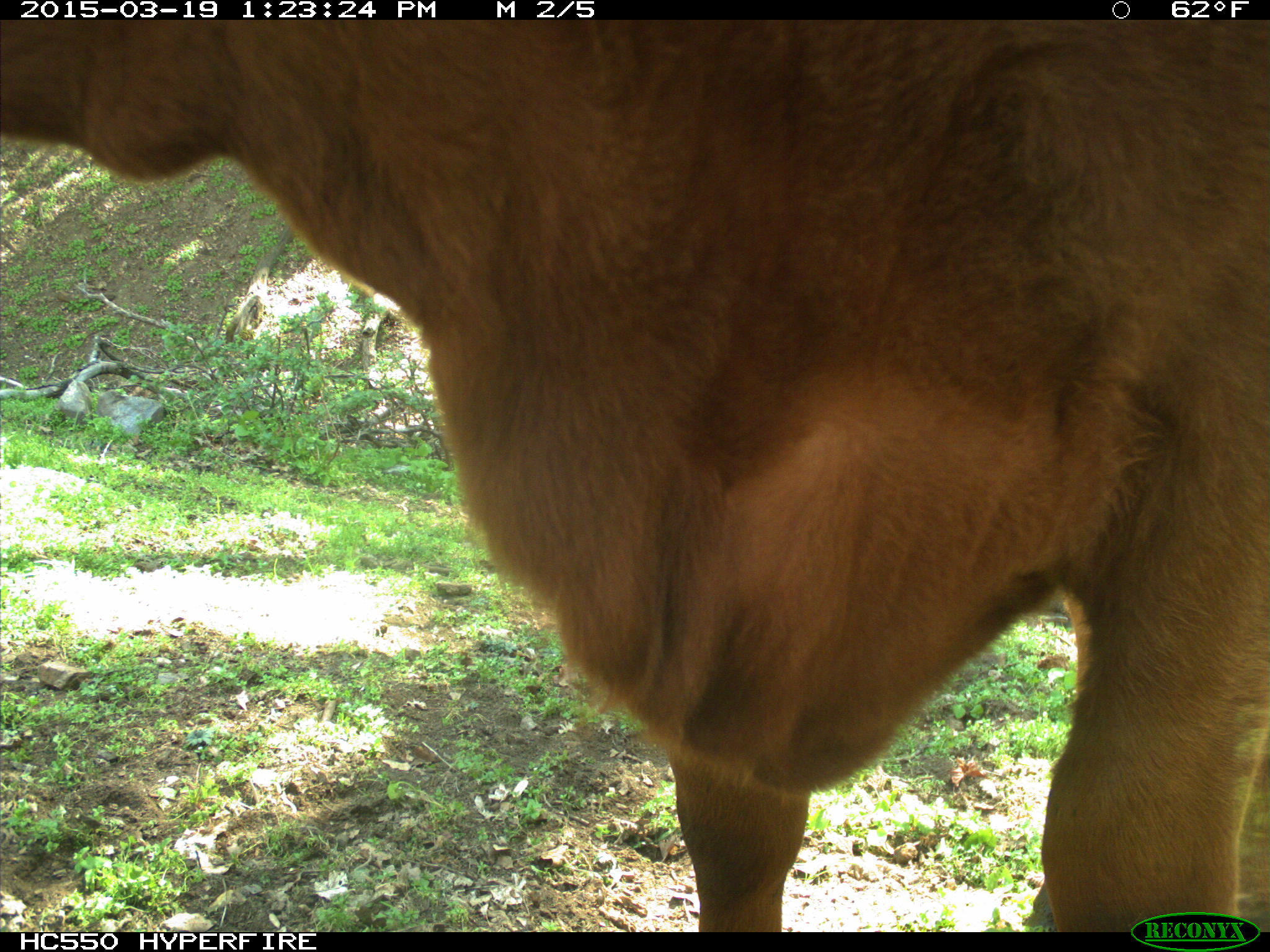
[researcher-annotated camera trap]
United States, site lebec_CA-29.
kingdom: Animalia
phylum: Chordata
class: Mammalia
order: Artiodactyla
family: Bovidae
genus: Bos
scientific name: Bos taurus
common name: domestic cow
Bos taurus (domestic cow).